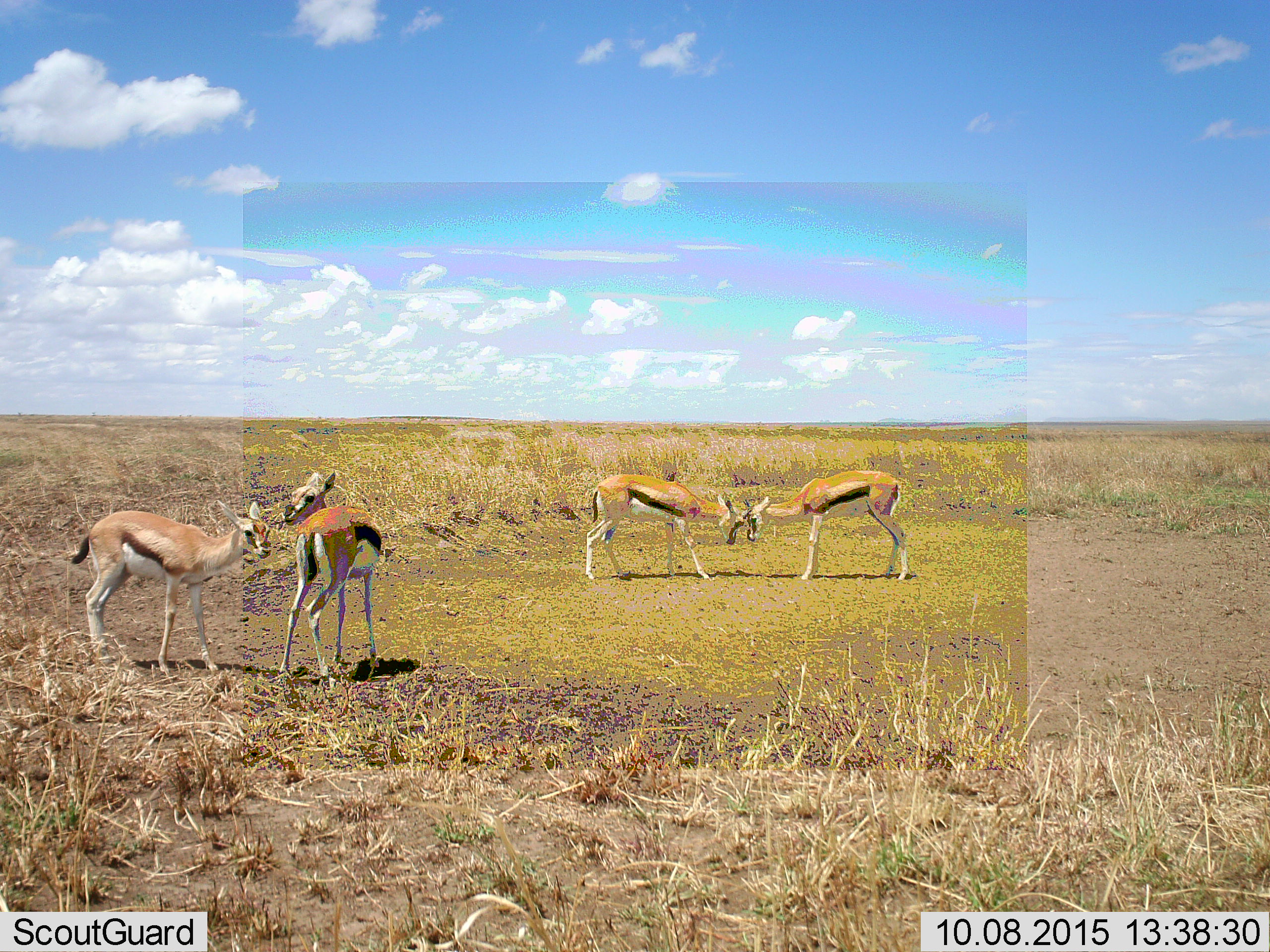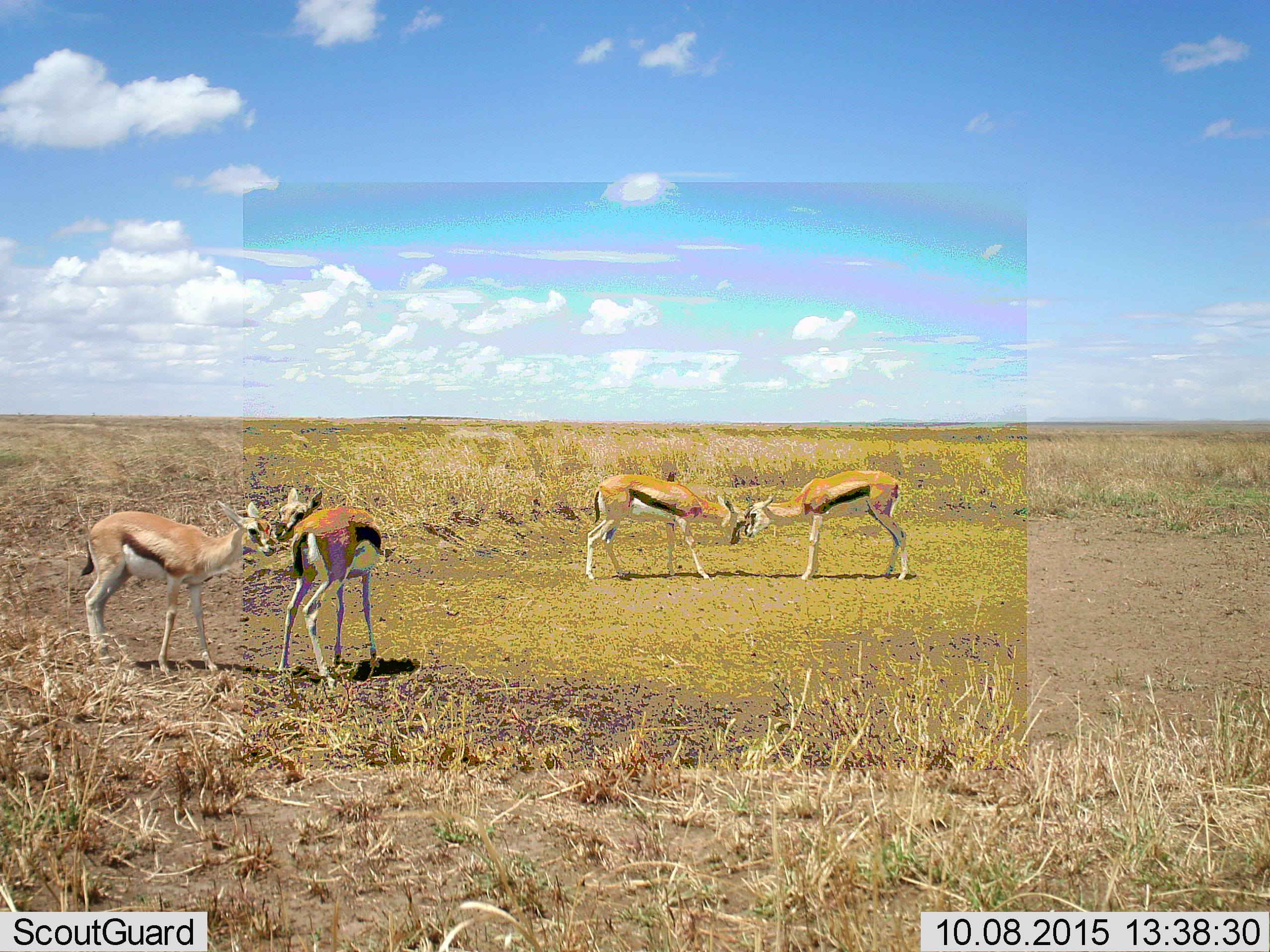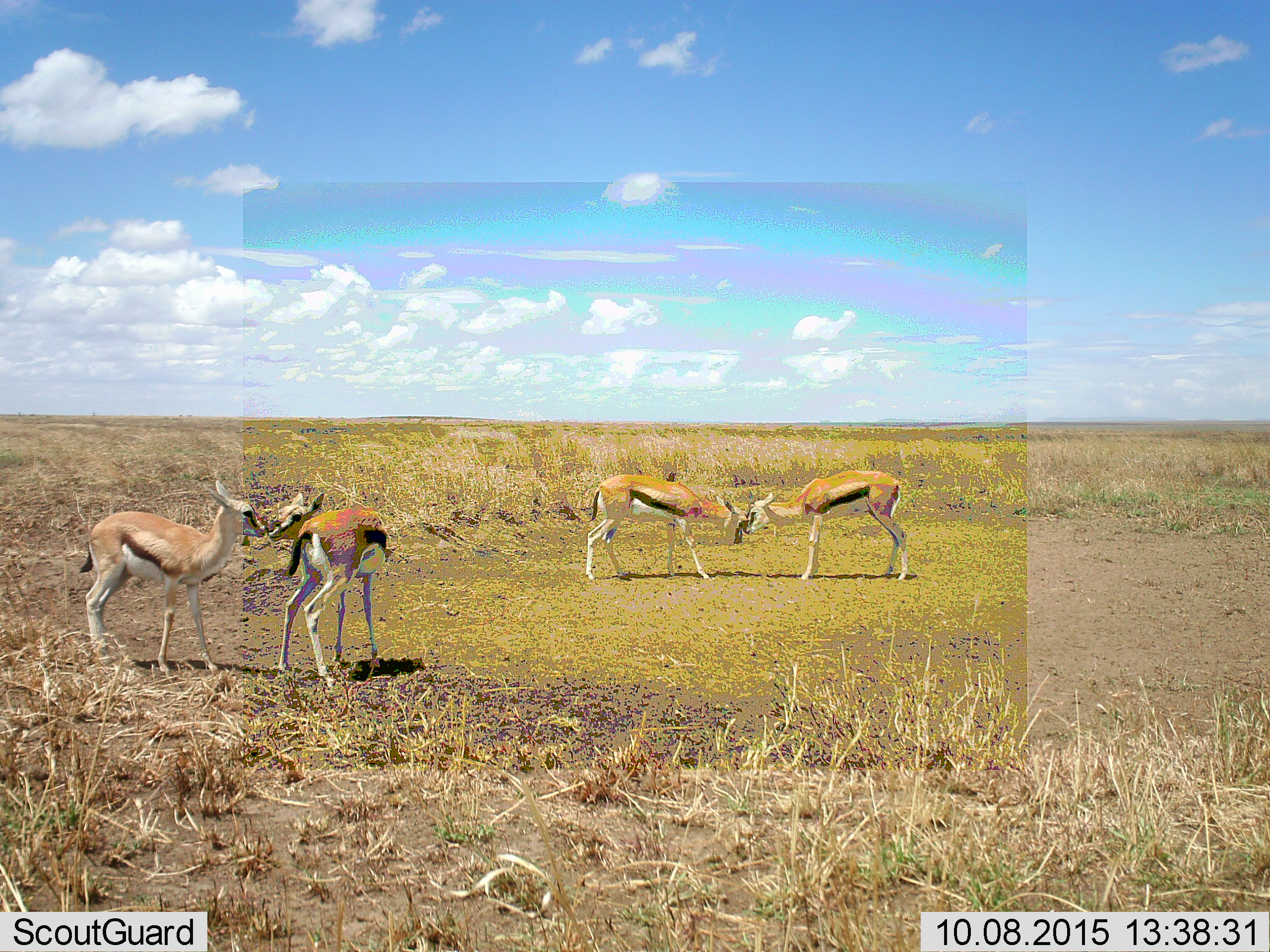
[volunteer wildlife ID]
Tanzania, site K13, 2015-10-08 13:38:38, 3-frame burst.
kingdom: Animalia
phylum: Chordata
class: Mammalia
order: Artiodactyla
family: Bovidae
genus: Eudorcas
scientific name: Eudorcas thomsonii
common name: thomson's gazelle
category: gazellethomsons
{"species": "gazellethomsons (thomson's gazelle) (Eudorcas thomsonii)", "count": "4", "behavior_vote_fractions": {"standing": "90%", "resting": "0%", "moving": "20%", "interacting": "70%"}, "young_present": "40%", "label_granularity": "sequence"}